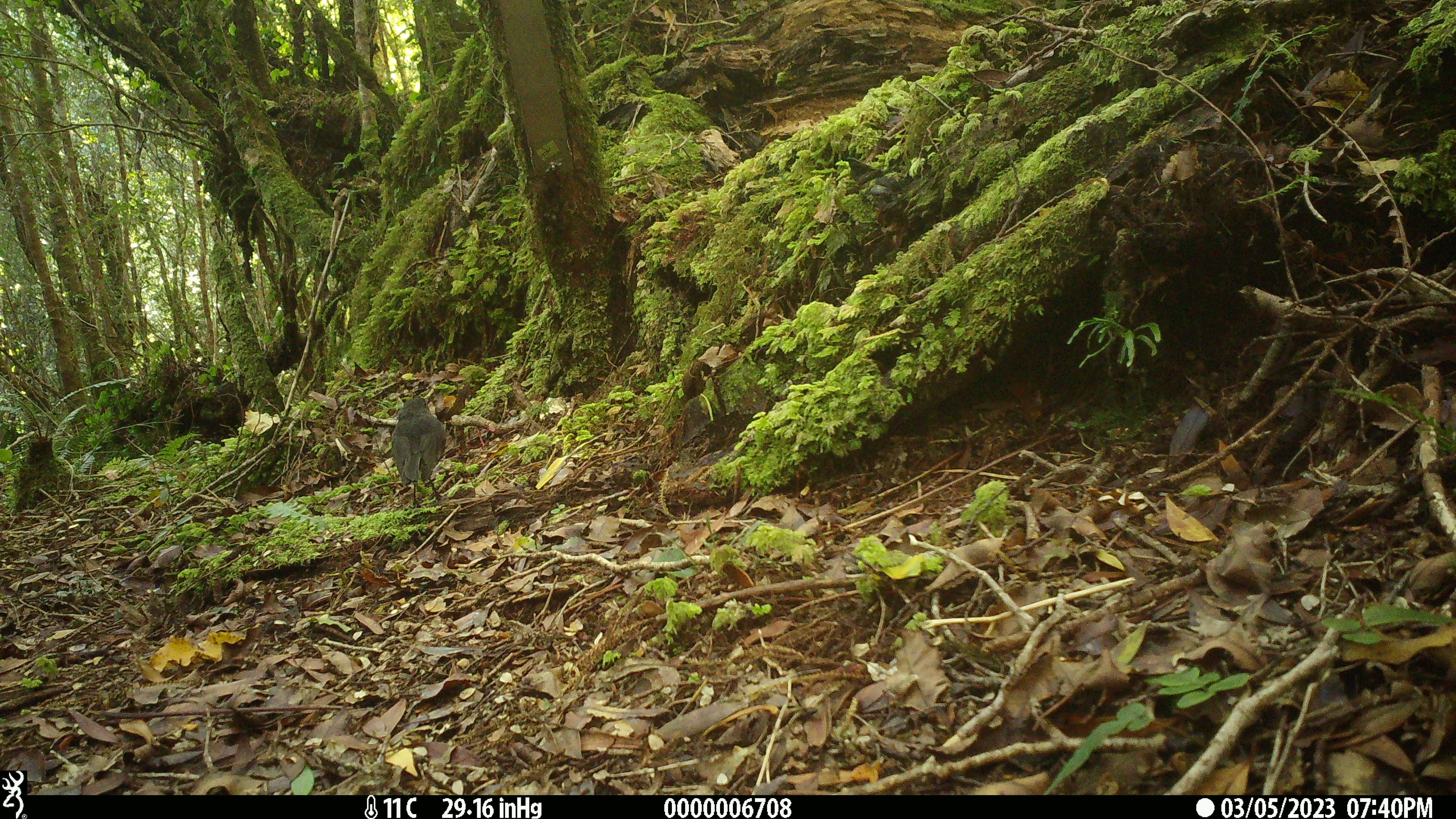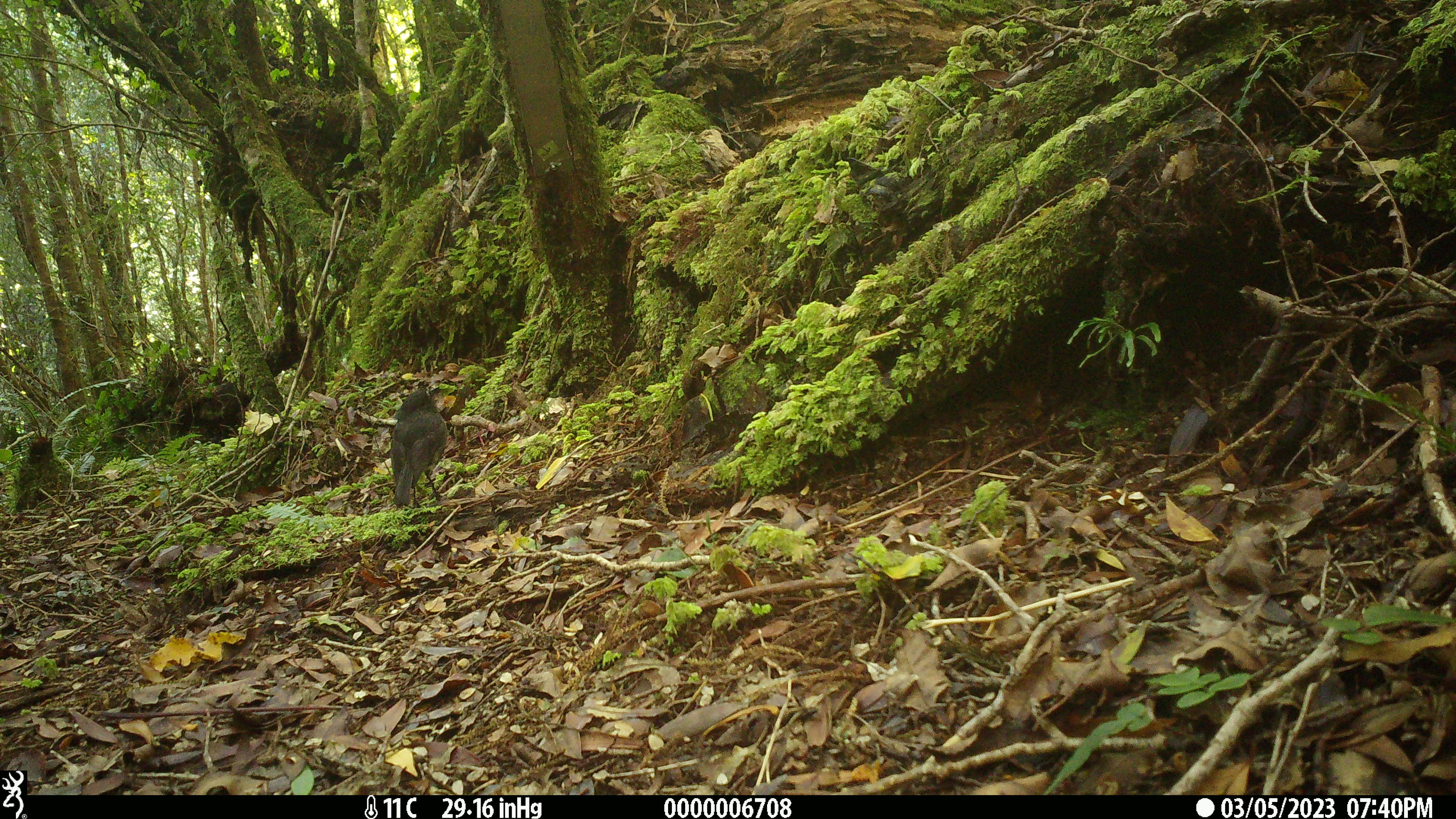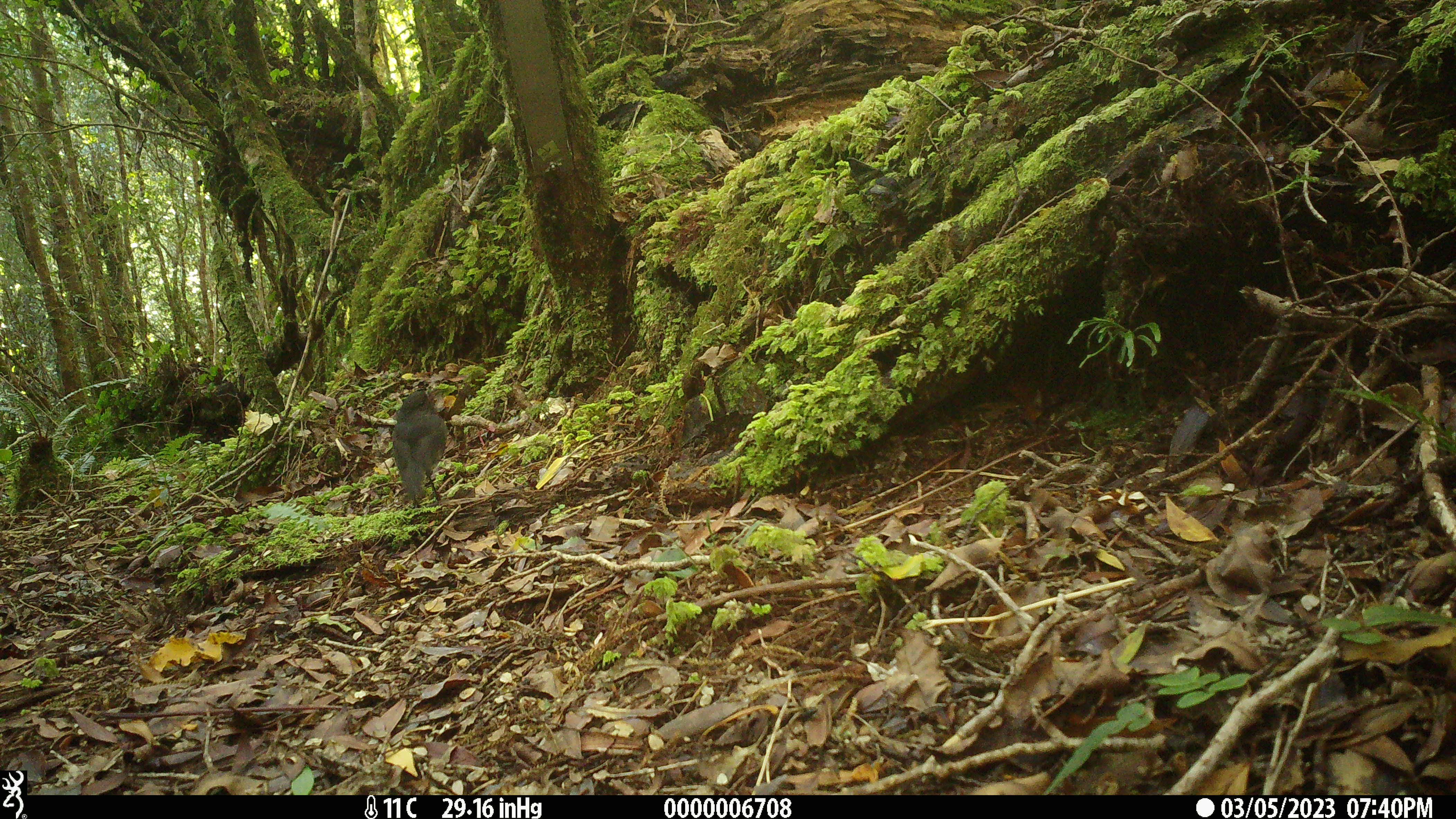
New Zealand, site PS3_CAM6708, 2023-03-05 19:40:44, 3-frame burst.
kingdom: Animalia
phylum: Chordata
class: Aves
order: Passeriformes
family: Petroicidae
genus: Petroica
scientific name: Petroica australis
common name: new zealand robin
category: robin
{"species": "robin (new zealand robin) (Petroica australis)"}